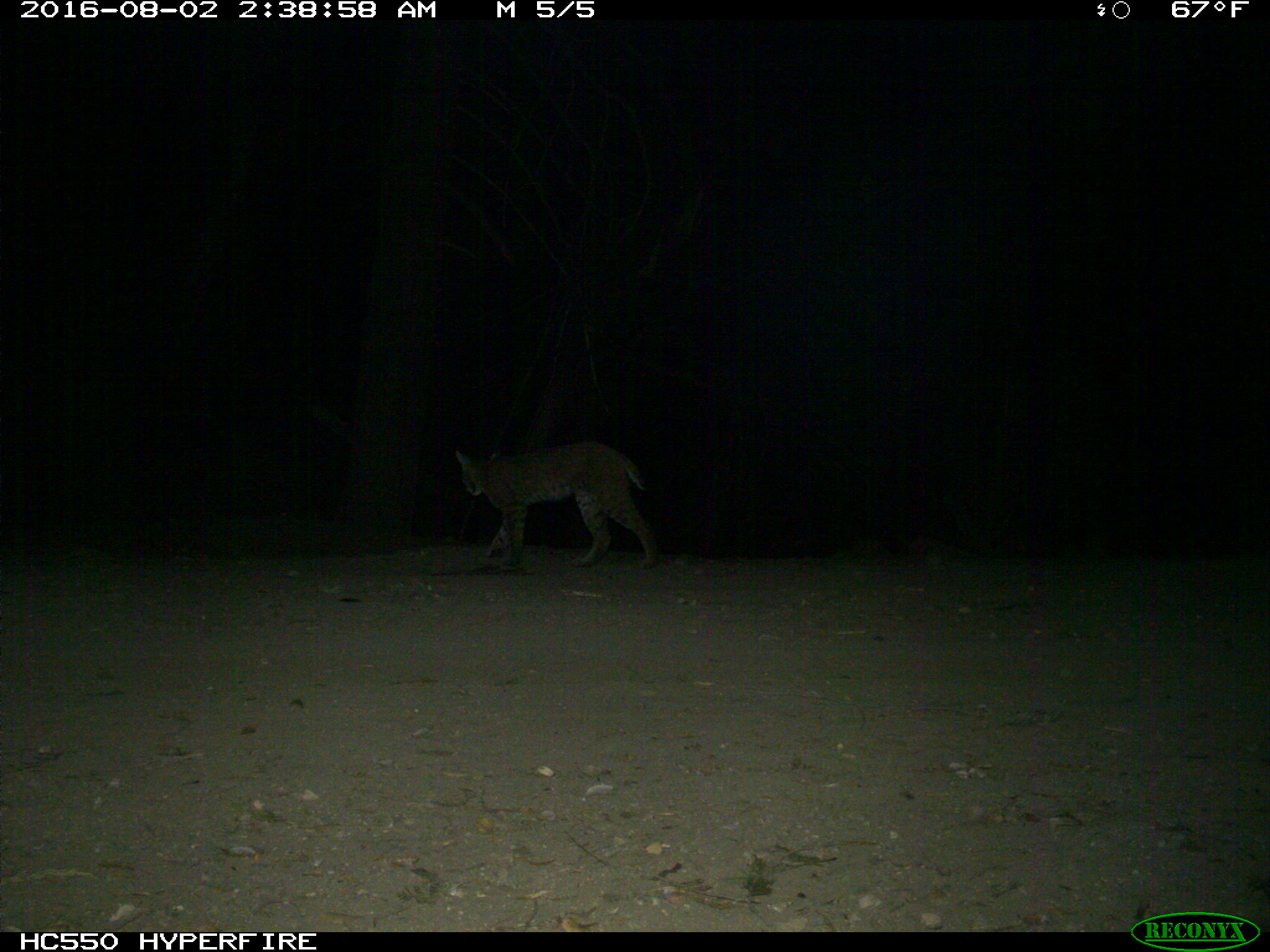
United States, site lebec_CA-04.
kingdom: Animalia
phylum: Chordata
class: Mammalia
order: Carnivora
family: Felidae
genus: Lynx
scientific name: Lynx rufus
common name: bobcat